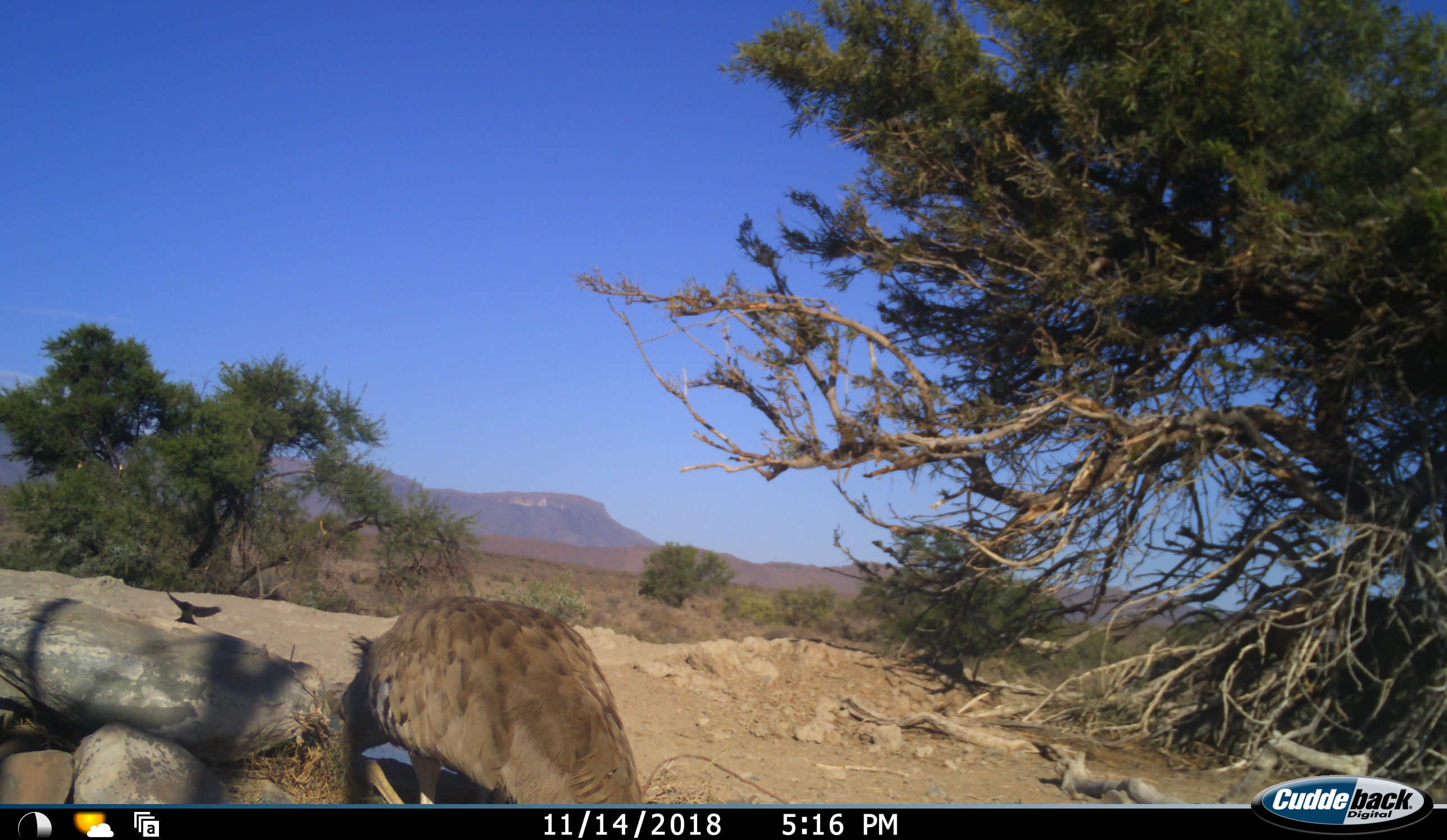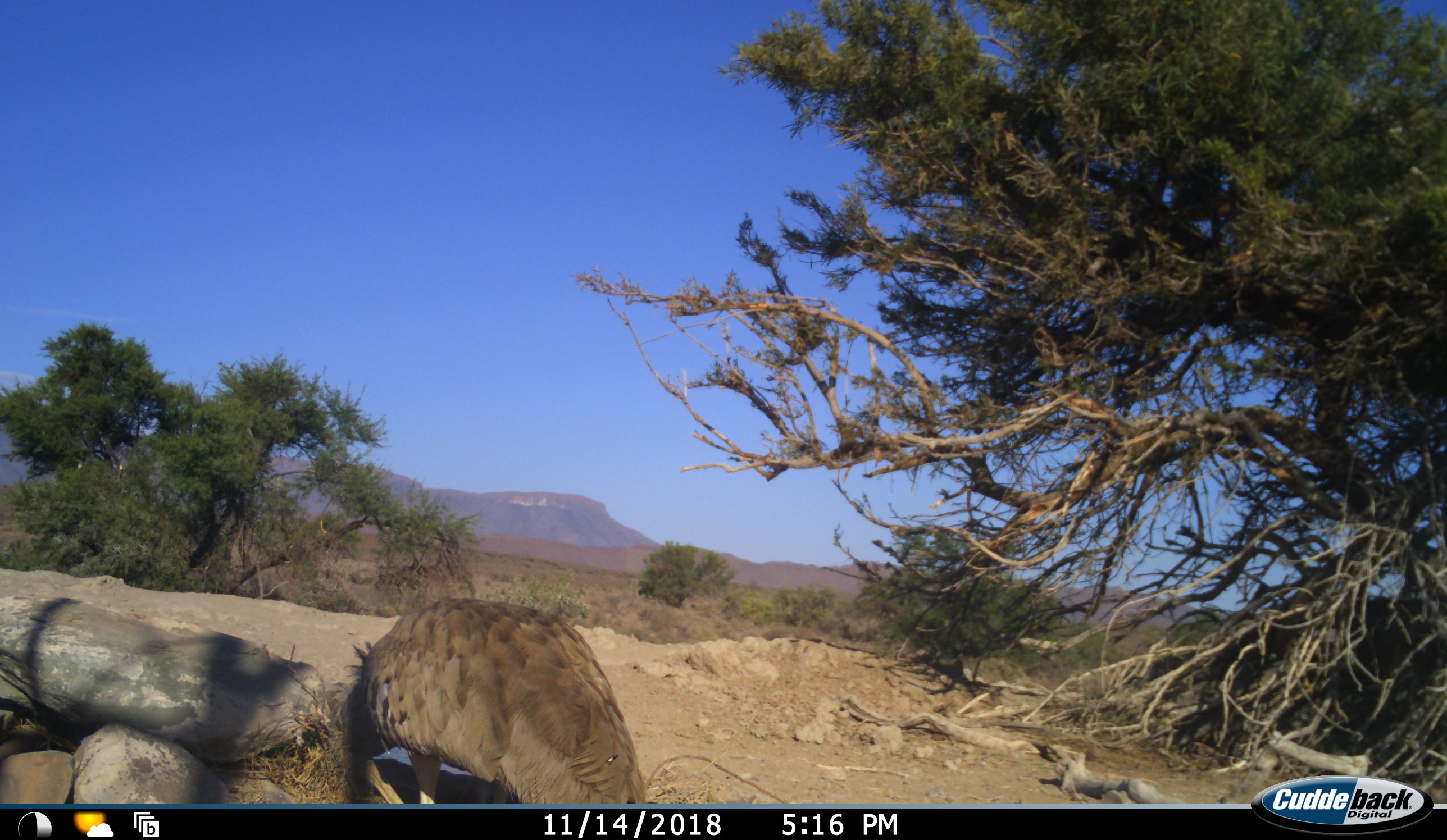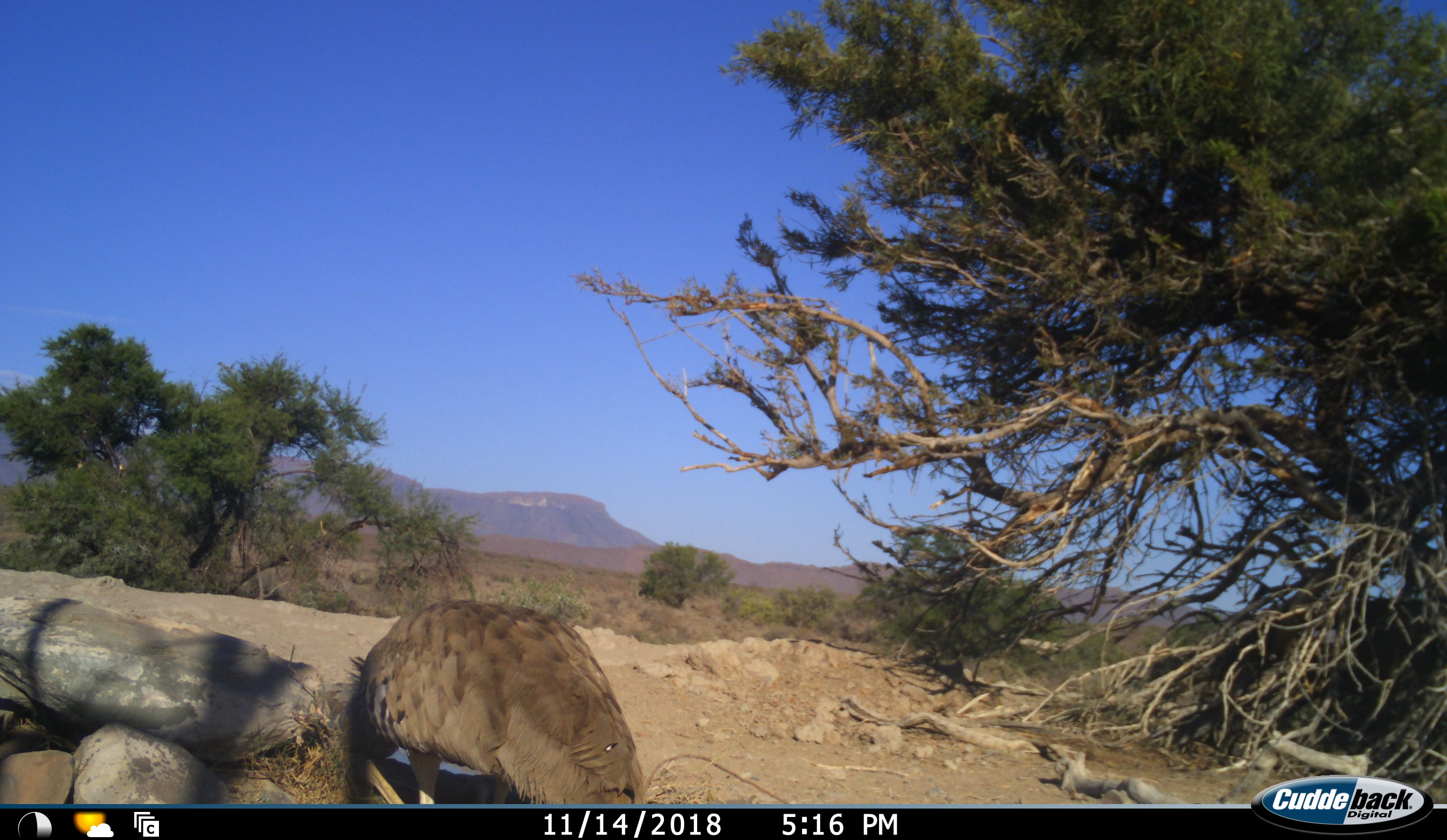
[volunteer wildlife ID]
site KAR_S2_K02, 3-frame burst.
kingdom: Animalia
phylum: Chordata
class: Aves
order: Otidiformes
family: Otididae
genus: Ardeotis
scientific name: Ardeotis kori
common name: kori bustard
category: bustardkori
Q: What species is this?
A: Bustardkori (kori bustard) (Ardeotis kori).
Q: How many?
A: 1.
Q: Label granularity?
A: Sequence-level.